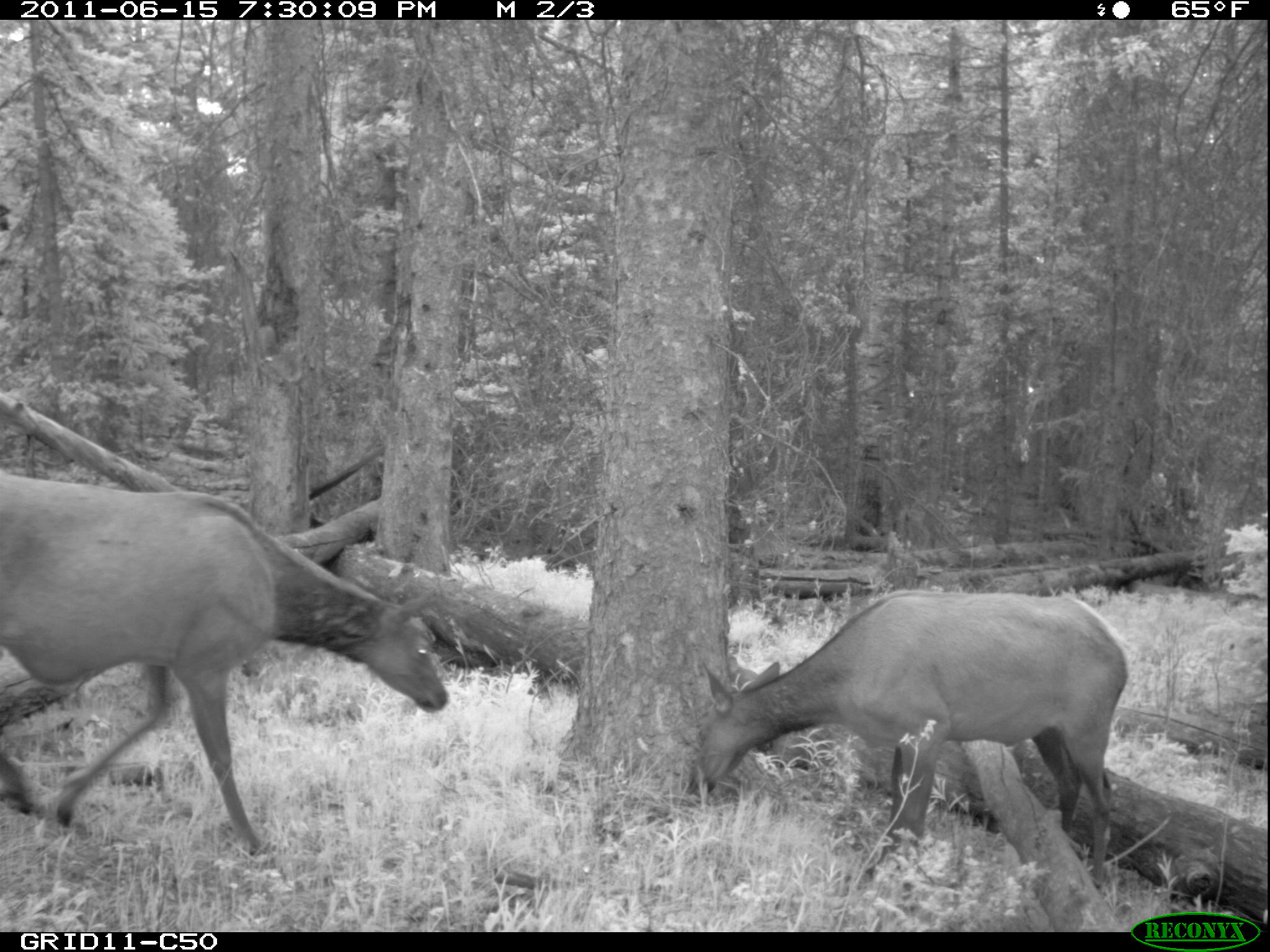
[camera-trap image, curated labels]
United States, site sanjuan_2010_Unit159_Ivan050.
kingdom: Animalia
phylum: Chordata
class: Mammalia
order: Artiodactyla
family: Cervidae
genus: Cervus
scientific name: Cervus elaphus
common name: red deer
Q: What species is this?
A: Cervus elaphus (red deer).